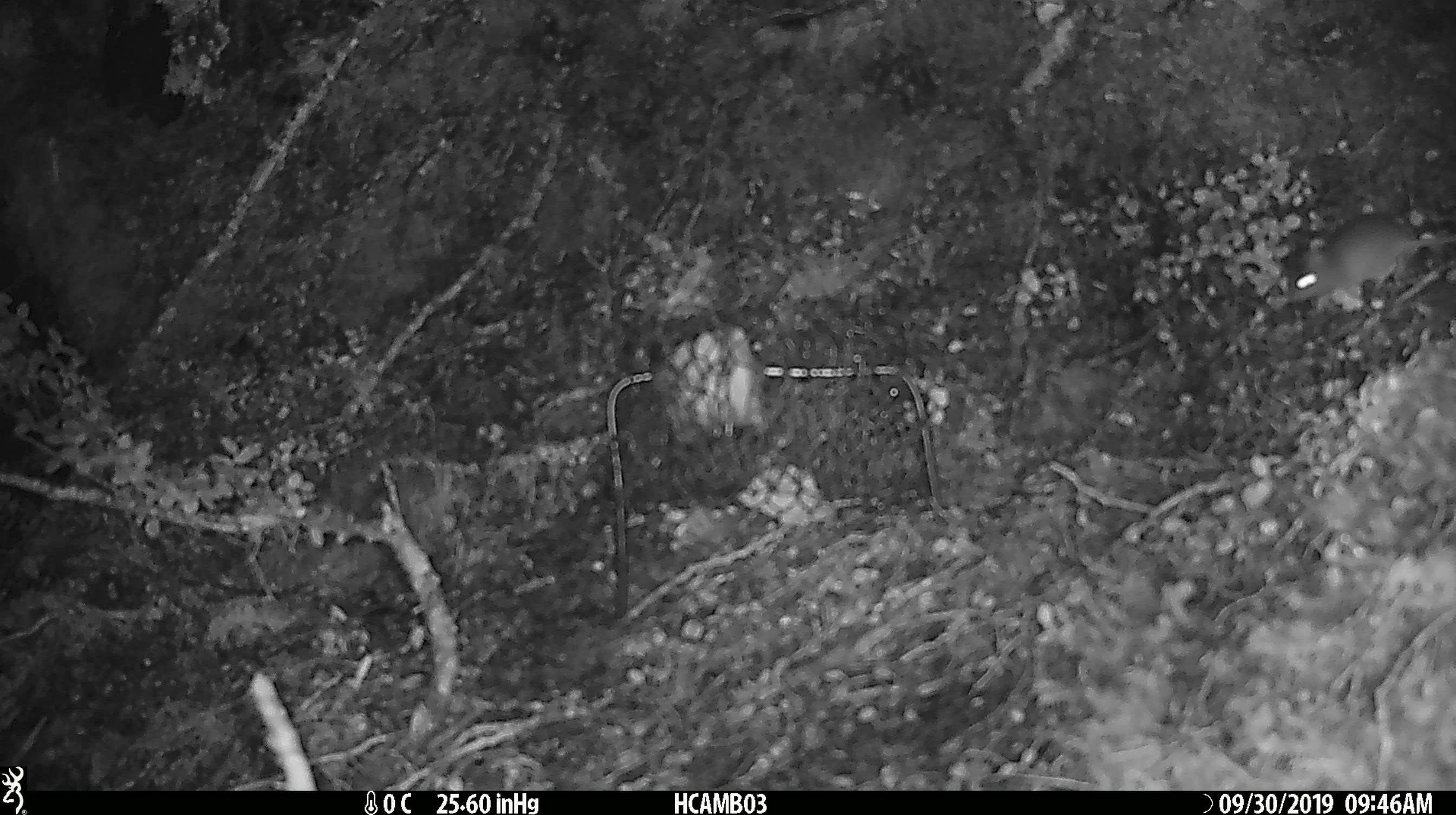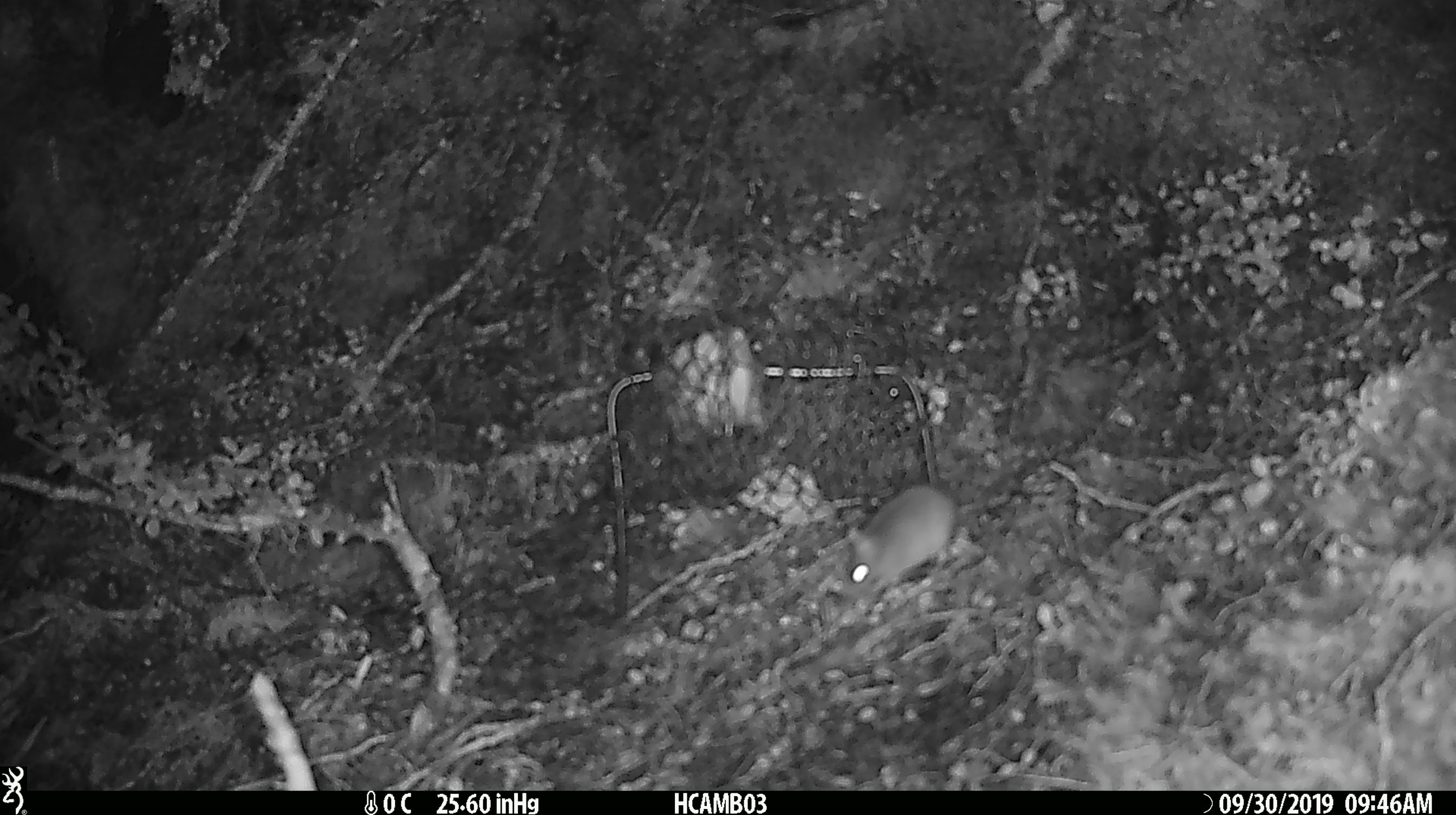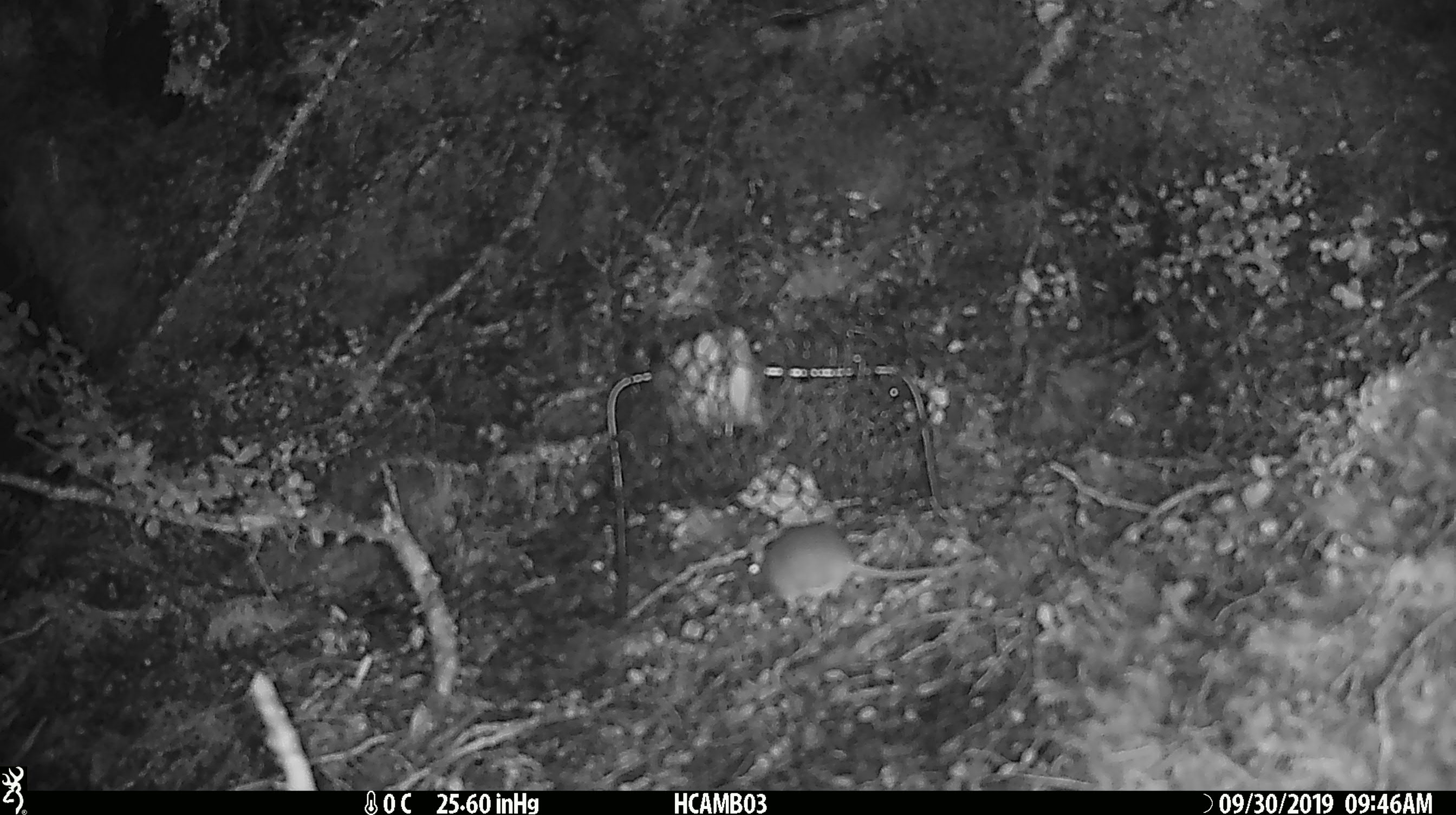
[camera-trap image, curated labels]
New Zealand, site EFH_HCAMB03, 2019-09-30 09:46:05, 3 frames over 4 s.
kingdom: Animalia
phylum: Chordata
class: Mammalia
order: Rodentia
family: Muridae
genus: Mus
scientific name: Mus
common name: mouse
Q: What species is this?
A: Mouse (Mus).